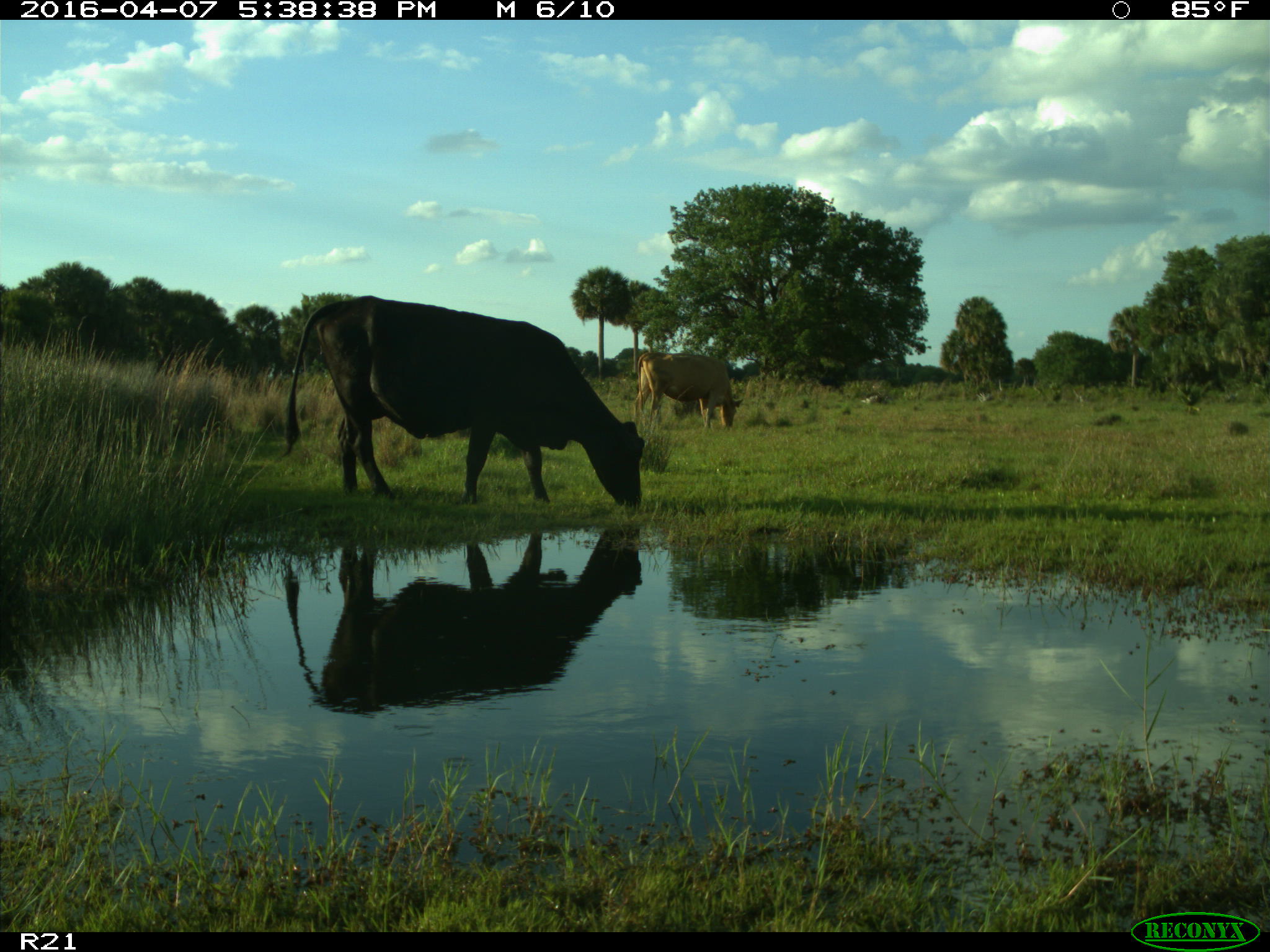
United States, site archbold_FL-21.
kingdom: Animalia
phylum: Chordata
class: Mammalia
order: Artiodactyla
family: Bovidae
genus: Bos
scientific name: Bos taurus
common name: domestic cow